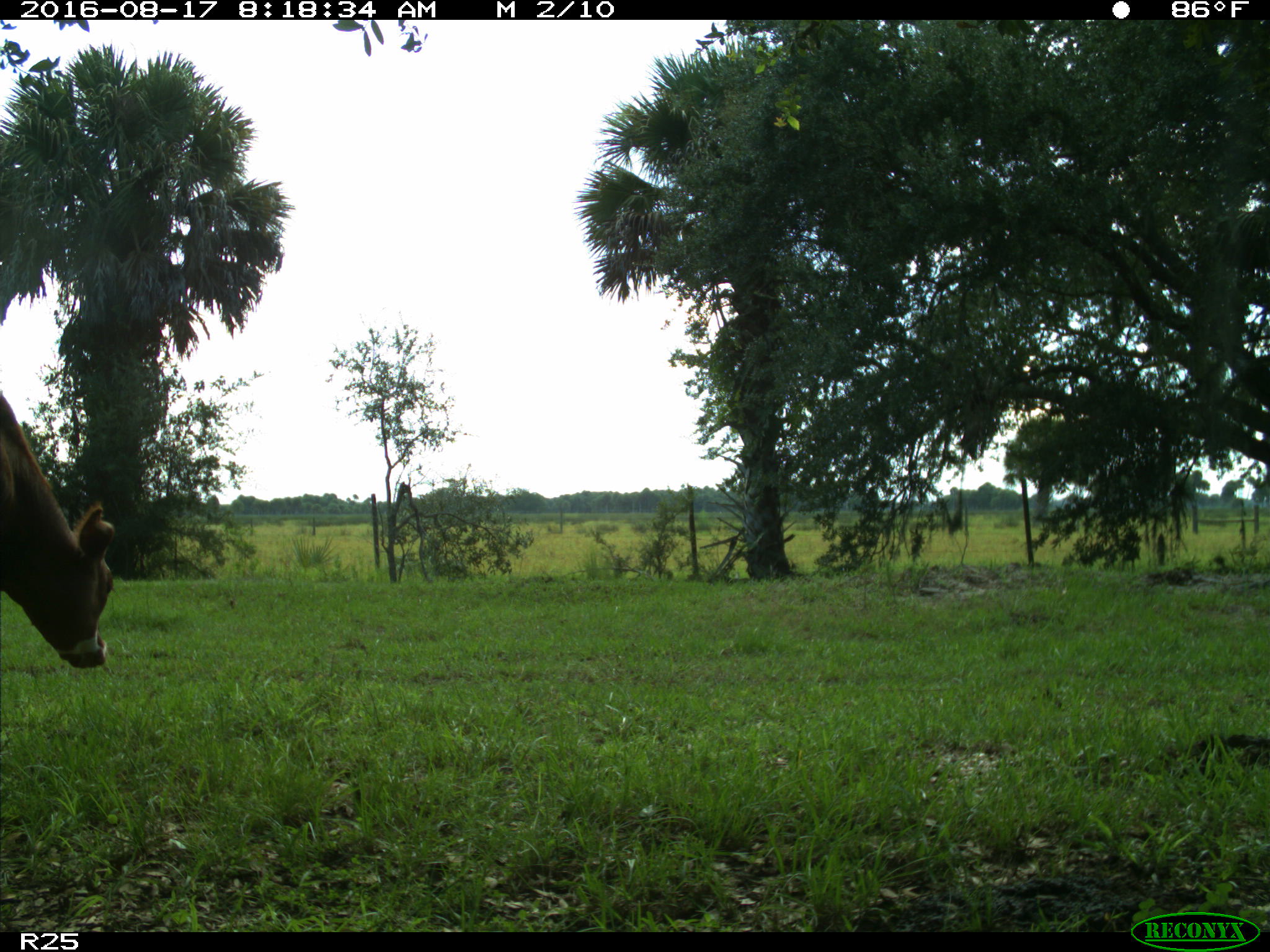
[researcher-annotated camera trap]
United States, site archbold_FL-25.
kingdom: Animalia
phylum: Chordata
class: Mammalia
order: Artiodactyla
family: Bovidae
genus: Bos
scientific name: Bos taurus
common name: domestic cow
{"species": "Bos taurus (domestic cow)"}